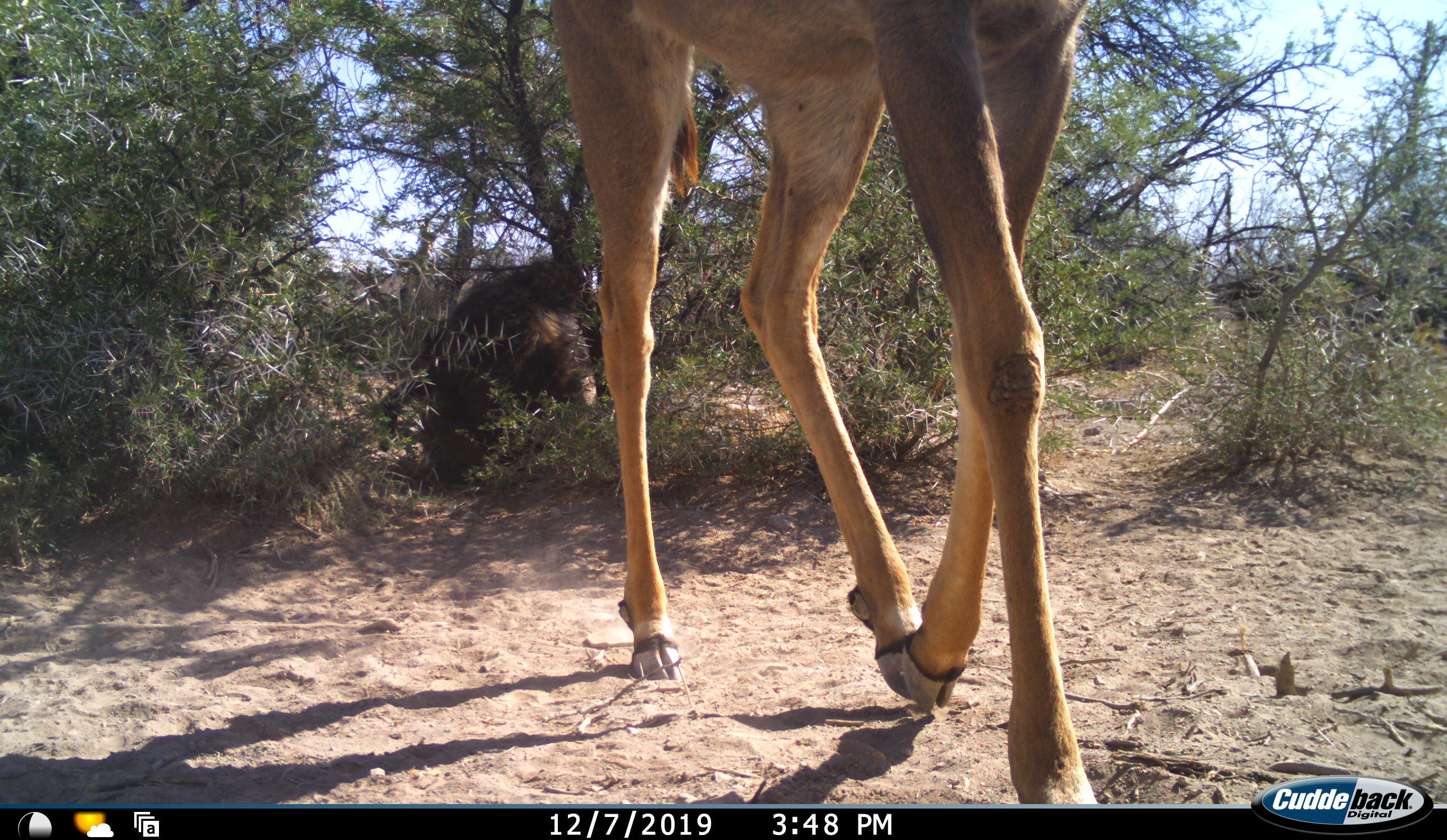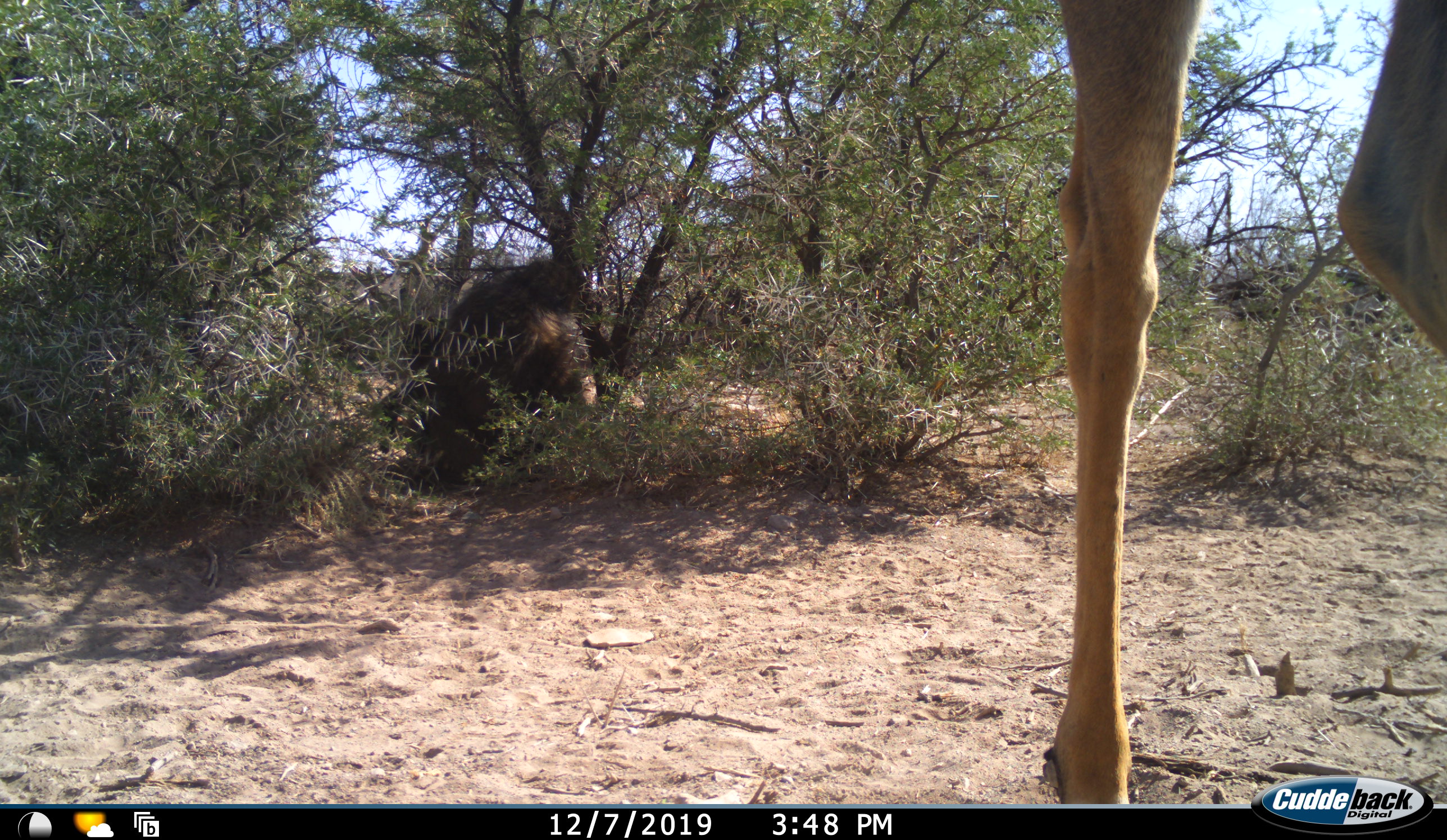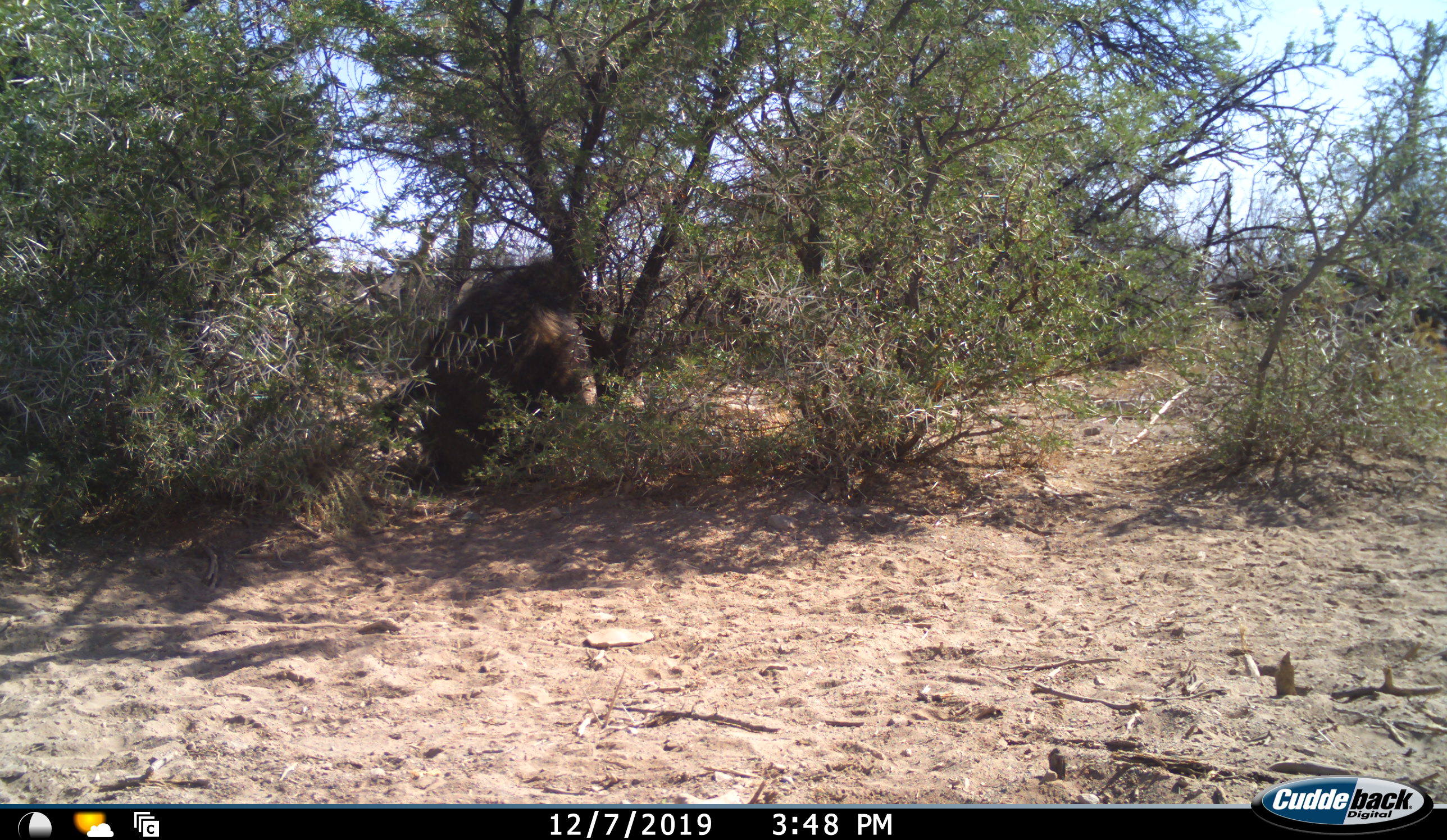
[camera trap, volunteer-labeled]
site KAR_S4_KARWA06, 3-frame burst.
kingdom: Animalia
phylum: Chordata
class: Mammalia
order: Primates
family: Cercopithecidae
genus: Papio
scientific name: Papio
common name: baboon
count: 2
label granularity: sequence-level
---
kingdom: Animalia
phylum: Chordata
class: Mammalia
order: Artiodactyla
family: Bovidae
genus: Tragelaphus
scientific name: Tragelaphus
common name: kudu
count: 1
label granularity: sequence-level